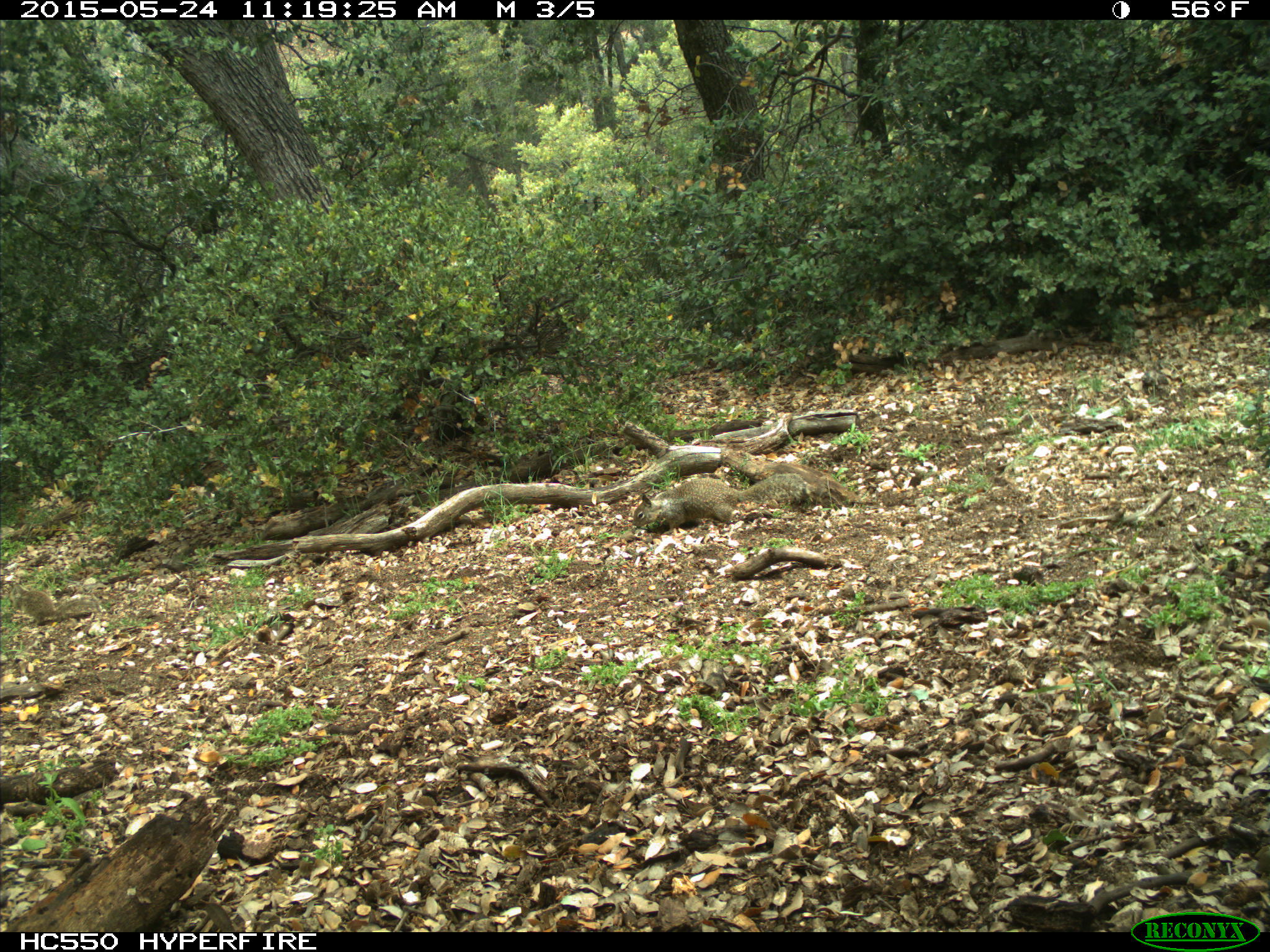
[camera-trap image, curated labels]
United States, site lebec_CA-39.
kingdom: Animalia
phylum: Chordata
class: Mammalia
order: Rodentia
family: Sciuridae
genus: Otospermophilus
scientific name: Otospermophilus beecheyi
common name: california ground squirrel